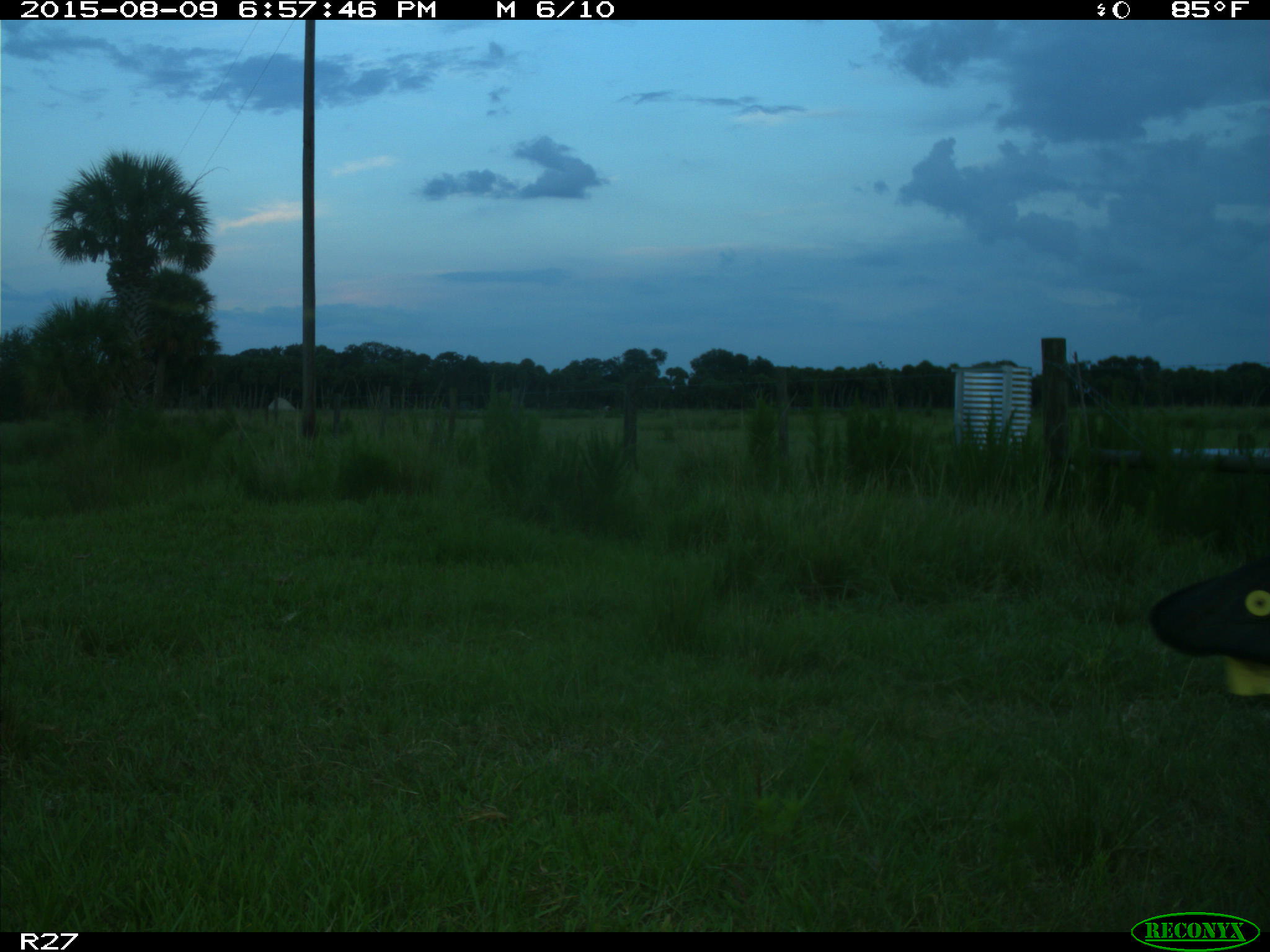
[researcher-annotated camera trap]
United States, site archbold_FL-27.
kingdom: Animalia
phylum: Chordata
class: Mammalia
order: Artiodactyla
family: Bovidae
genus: Bos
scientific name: Bos taurus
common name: domestic cow